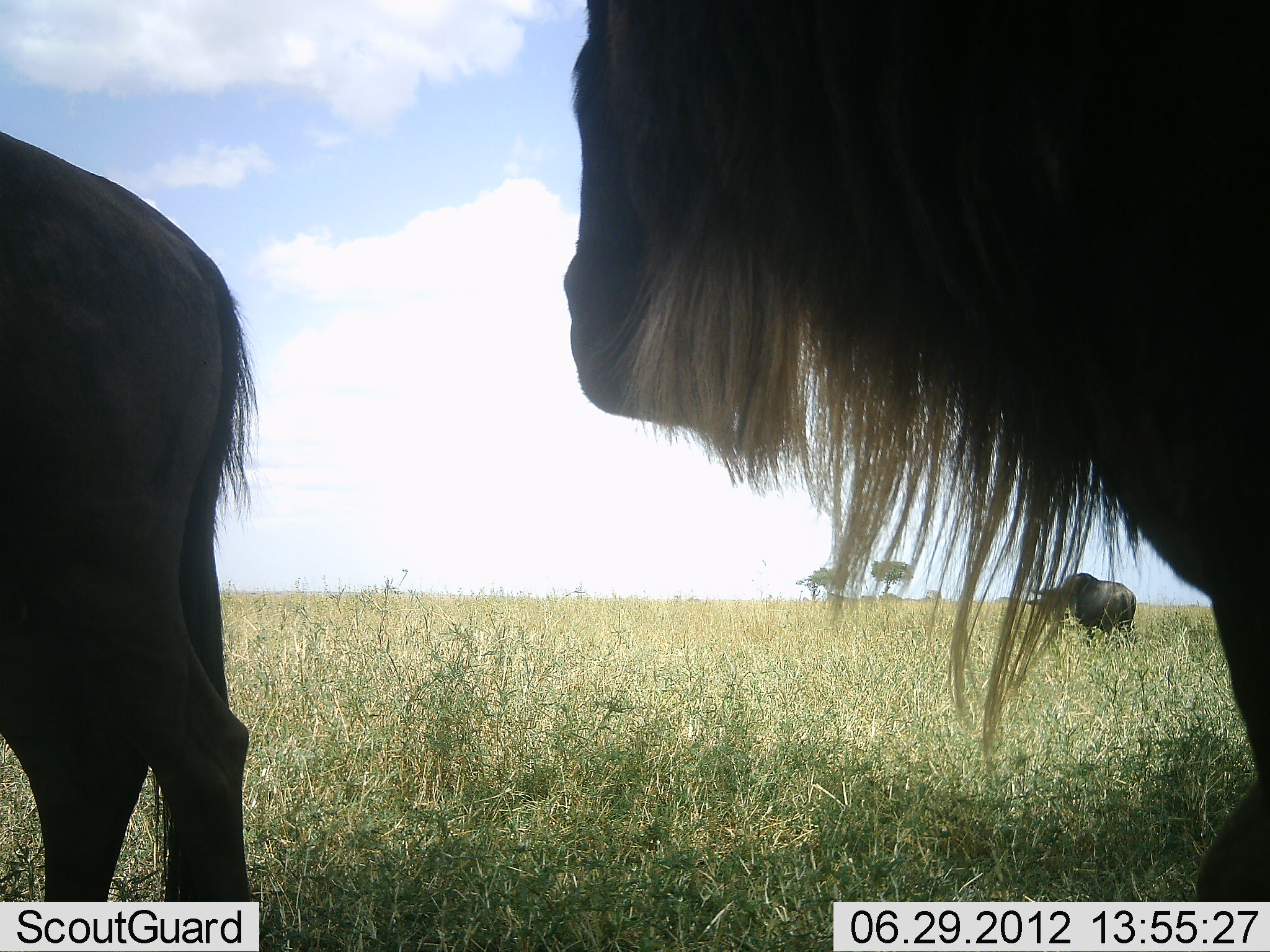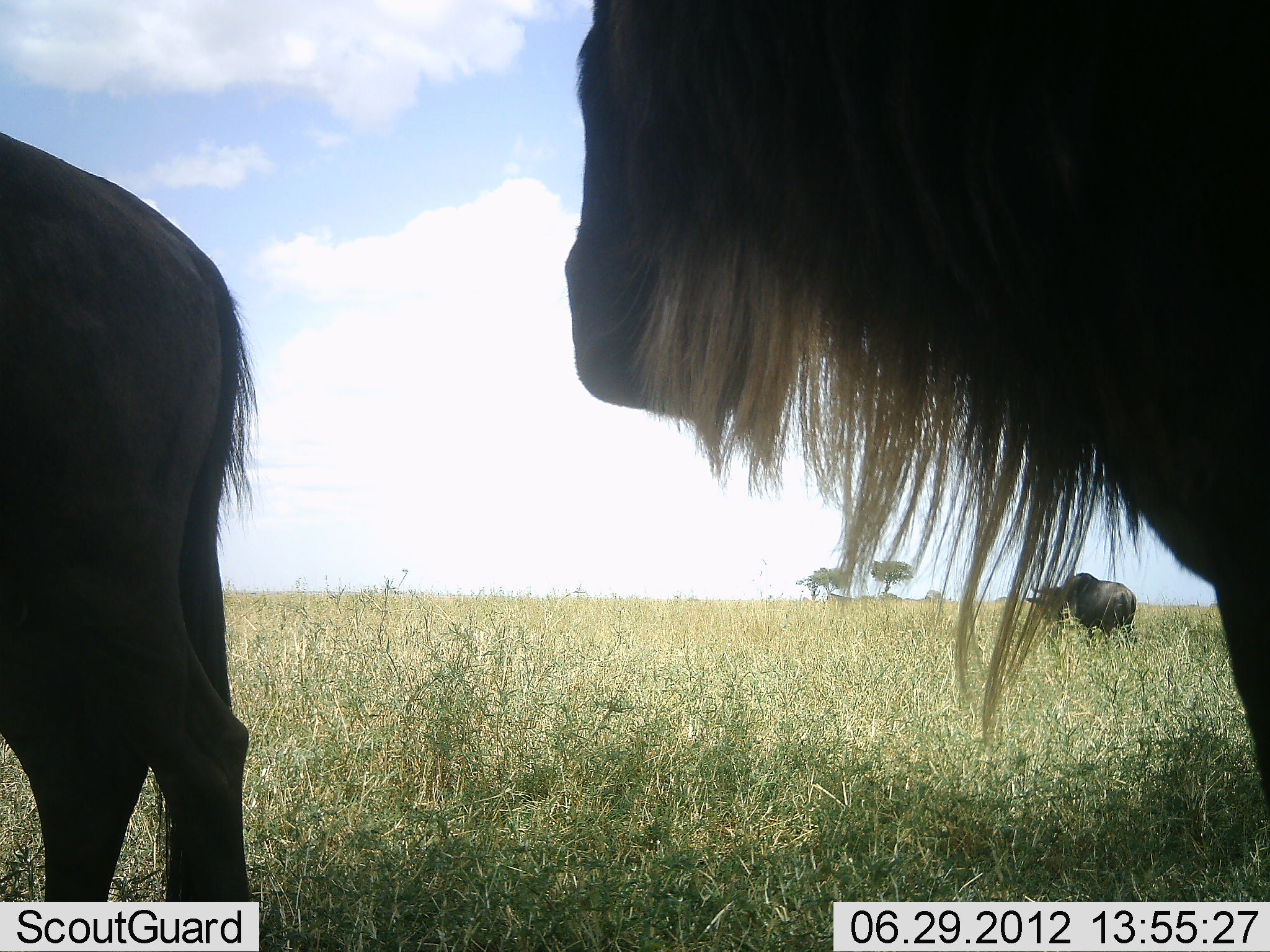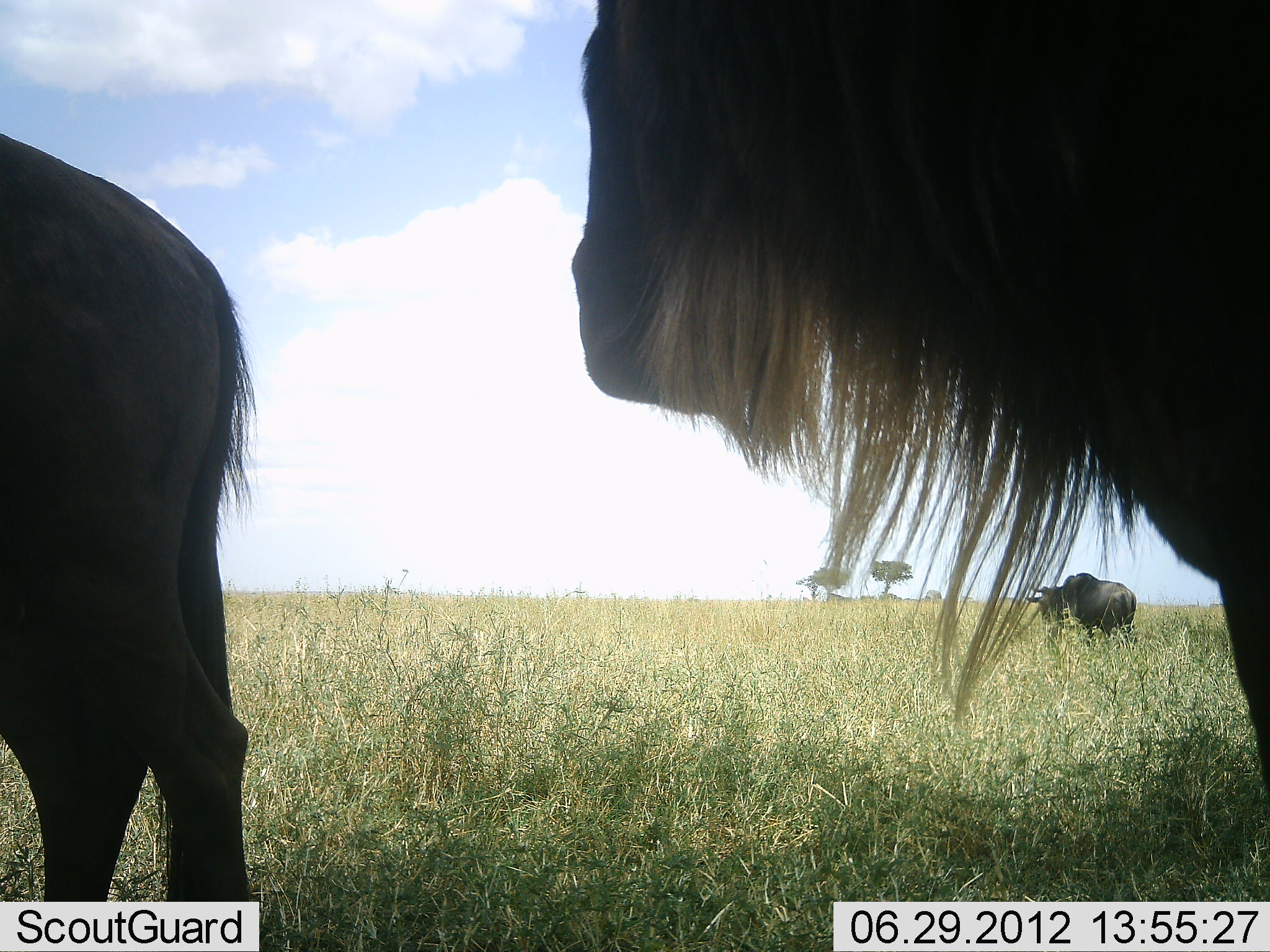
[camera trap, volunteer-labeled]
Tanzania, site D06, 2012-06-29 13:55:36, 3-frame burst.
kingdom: Animalia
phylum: Chordata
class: Mammalia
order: Artiodactyla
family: Bovidae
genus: Connochaetes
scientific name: Connochaetes taurinus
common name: blue wildebeest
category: wildebeest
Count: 3.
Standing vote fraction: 90%.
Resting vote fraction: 0%.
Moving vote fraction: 10%.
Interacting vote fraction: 0%.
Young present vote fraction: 0%.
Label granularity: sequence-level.